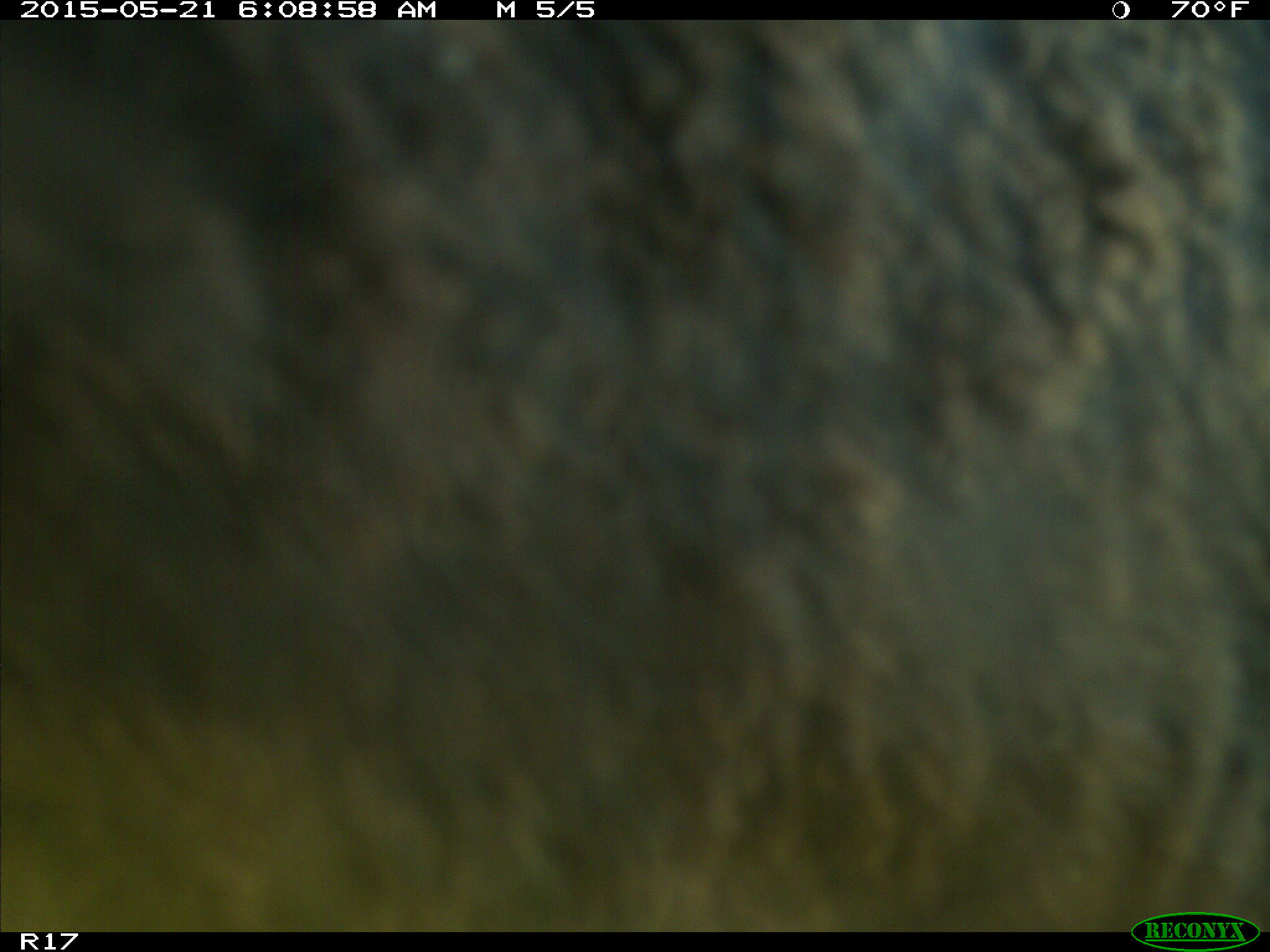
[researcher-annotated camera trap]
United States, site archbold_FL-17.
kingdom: Animalia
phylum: Chordata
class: Mammalia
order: Artiodactyla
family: Bovidae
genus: Bos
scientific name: Bos taurus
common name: domestic cow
Bos taurus (domestic cow).